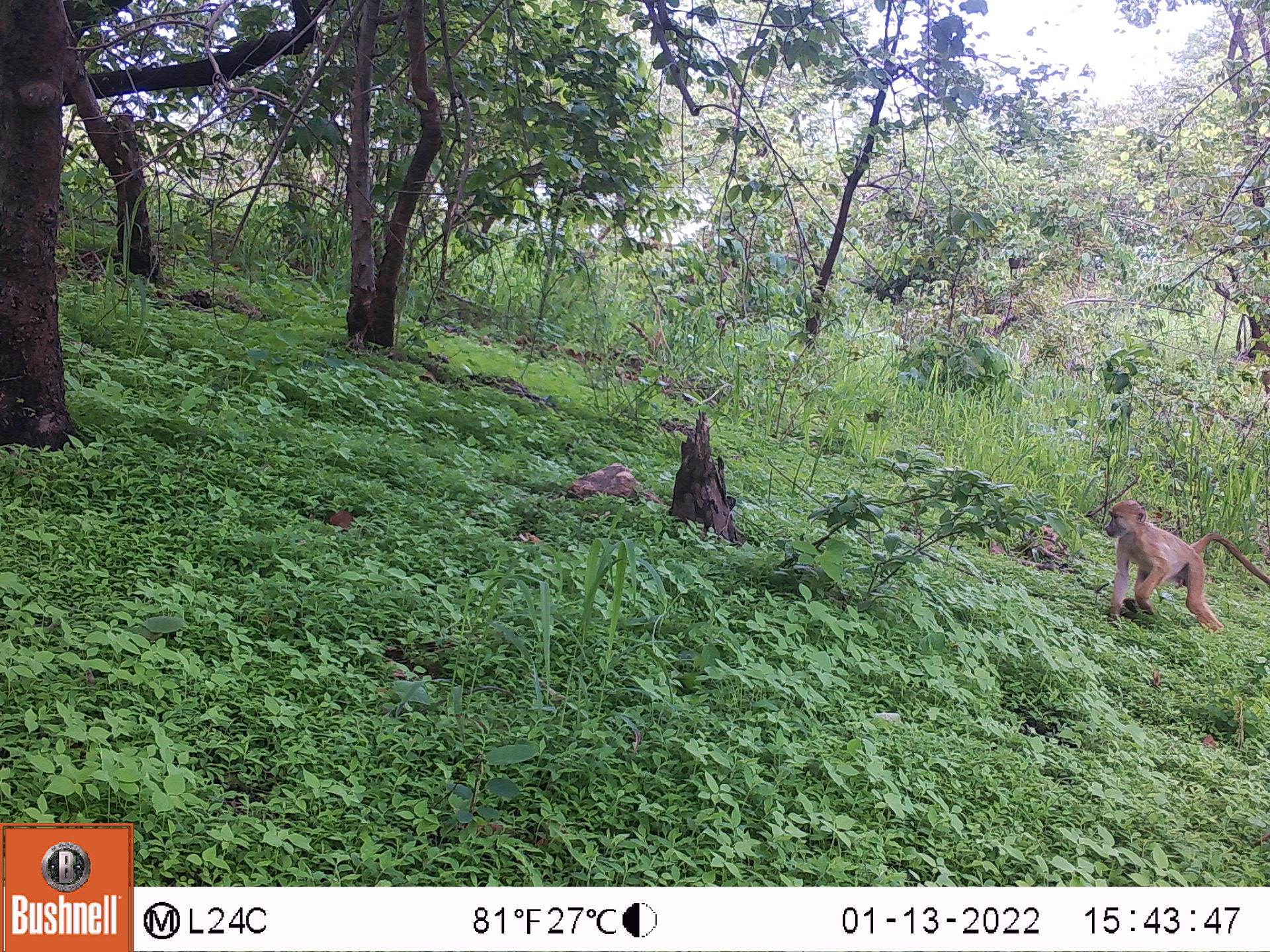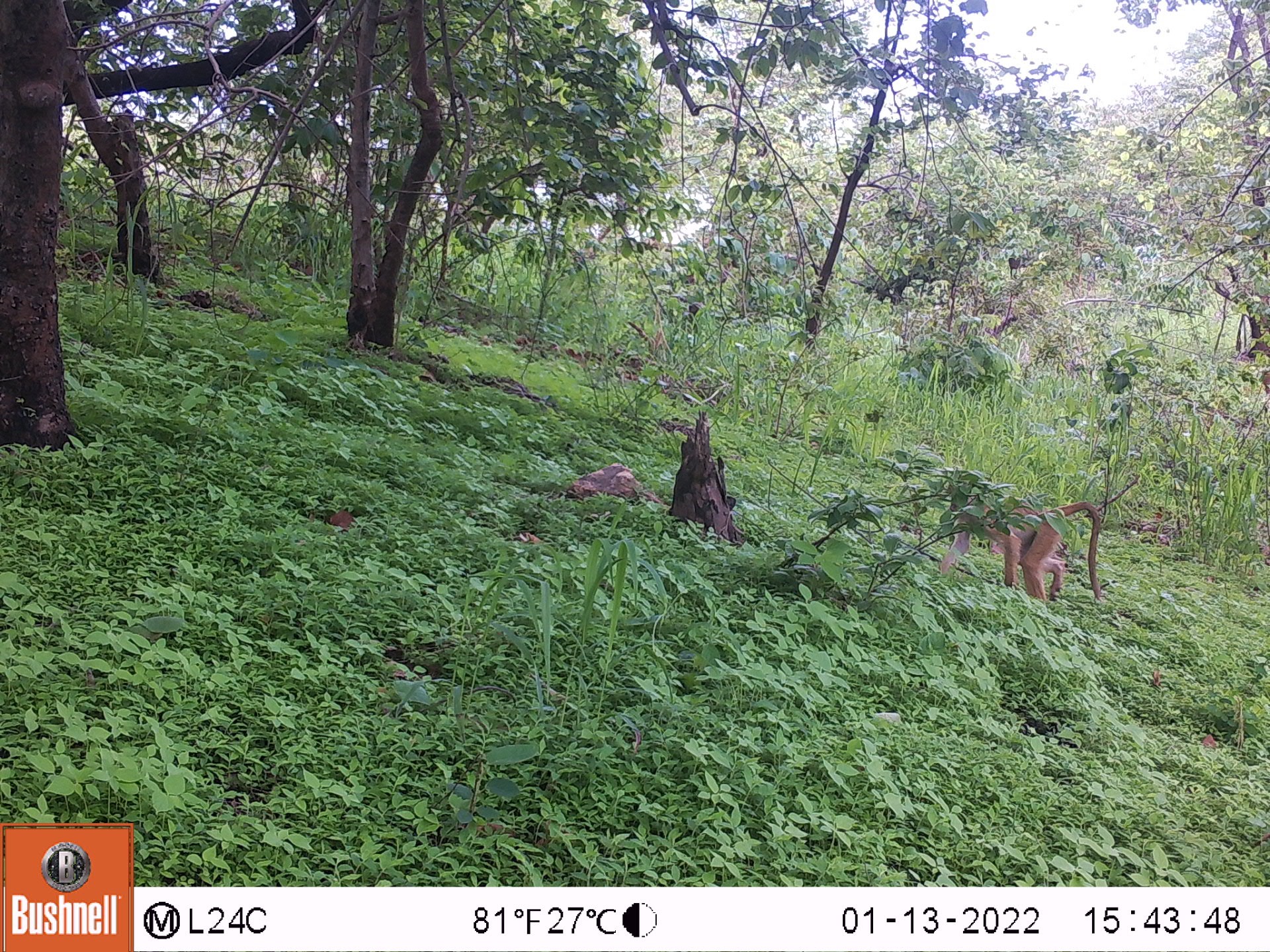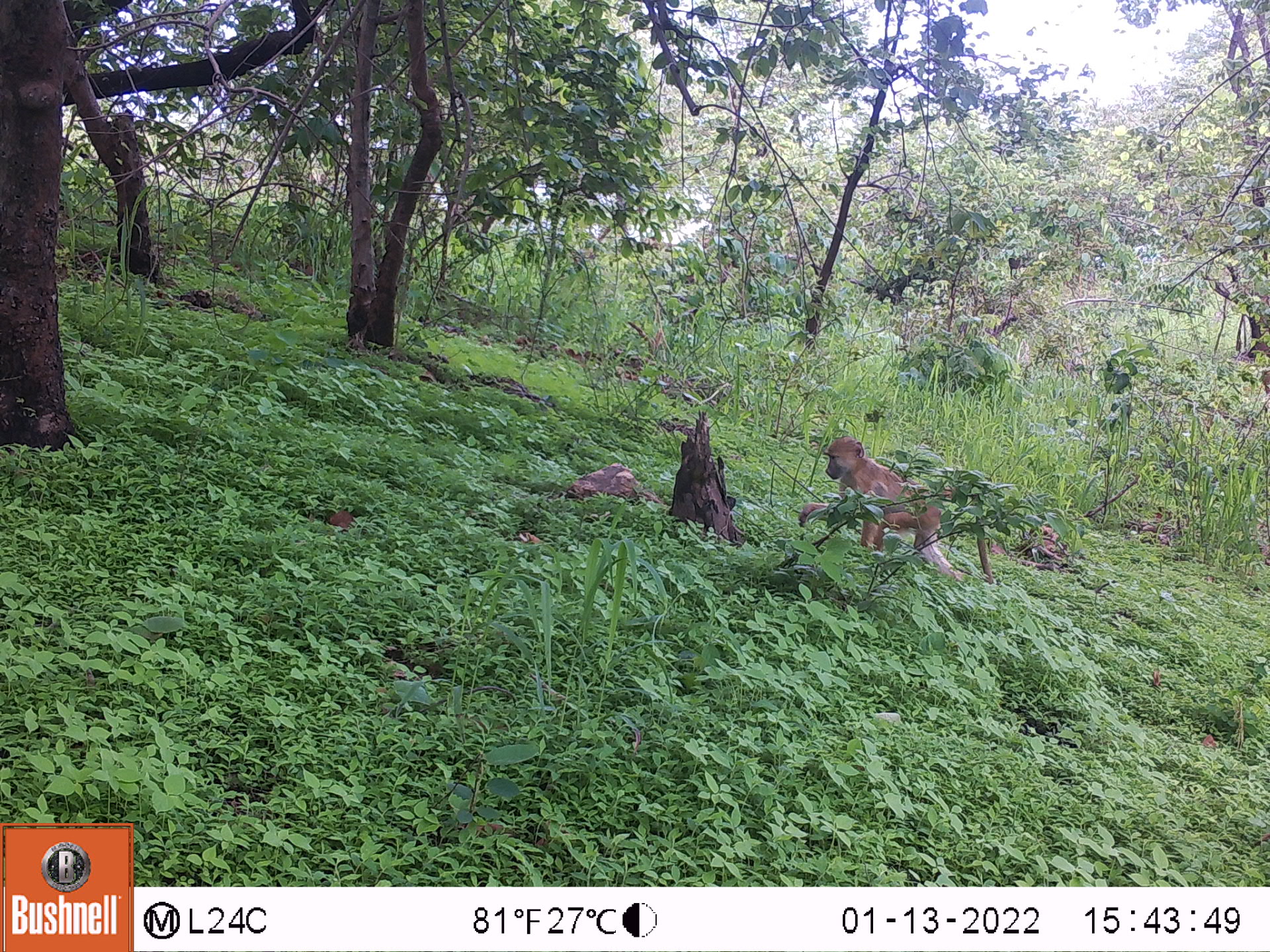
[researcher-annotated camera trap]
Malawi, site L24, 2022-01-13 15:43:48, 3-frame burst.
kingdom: Animalia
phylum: Chordata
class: Mammalia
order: Primates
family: Cercopithecidae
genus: Papio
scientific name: Papio cynocephalus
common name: yellow baboon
Yellow baboon (Papio cynocephalus), count 1.